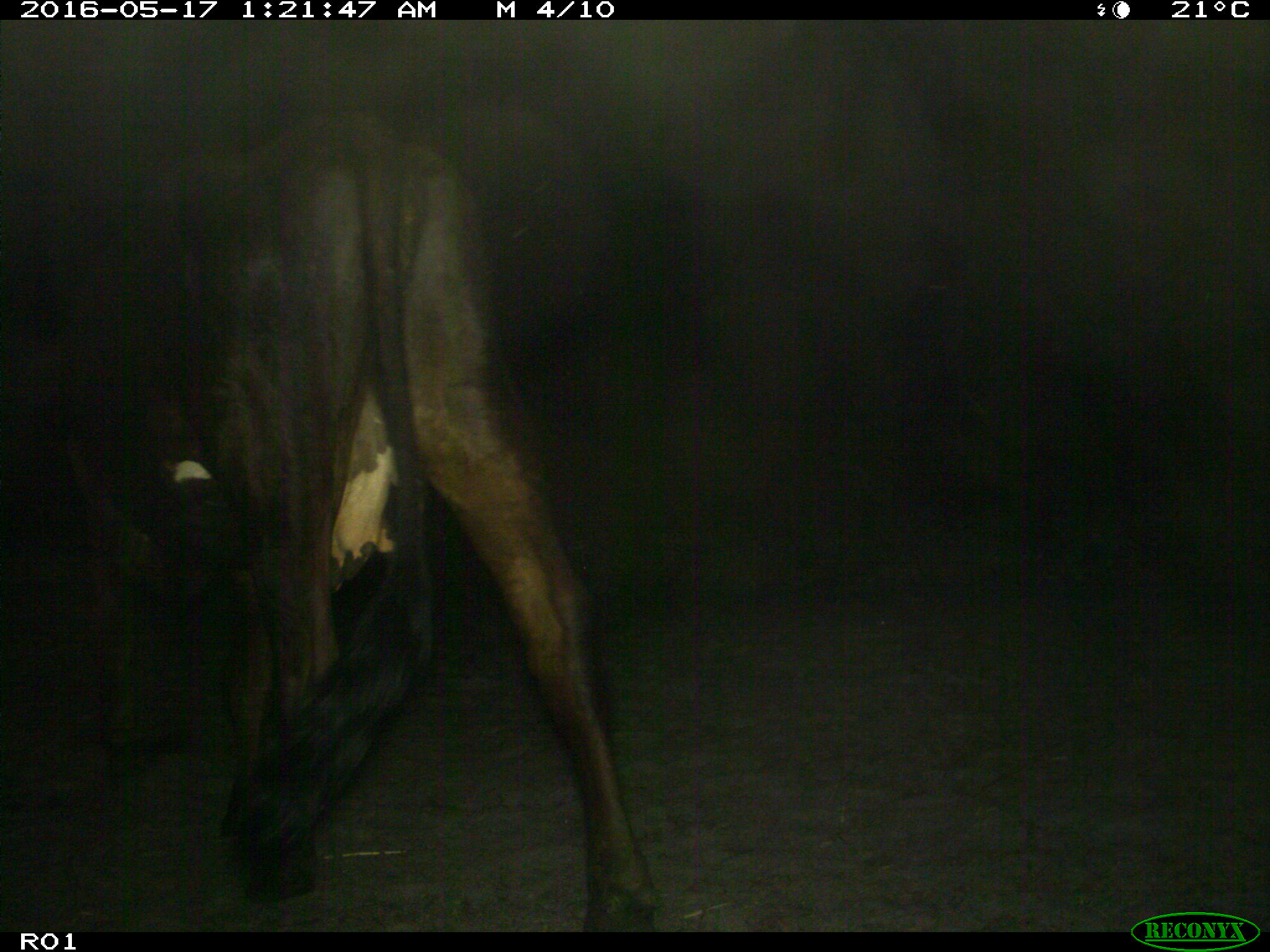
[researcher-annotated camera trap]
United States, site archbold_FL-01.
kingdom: Animalia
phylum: Chordata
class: Mammalia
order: Artiodactyla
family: Bovidae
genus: Bos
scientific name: Bos taurus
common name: domestic cow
Bos taurus (domestic cow).